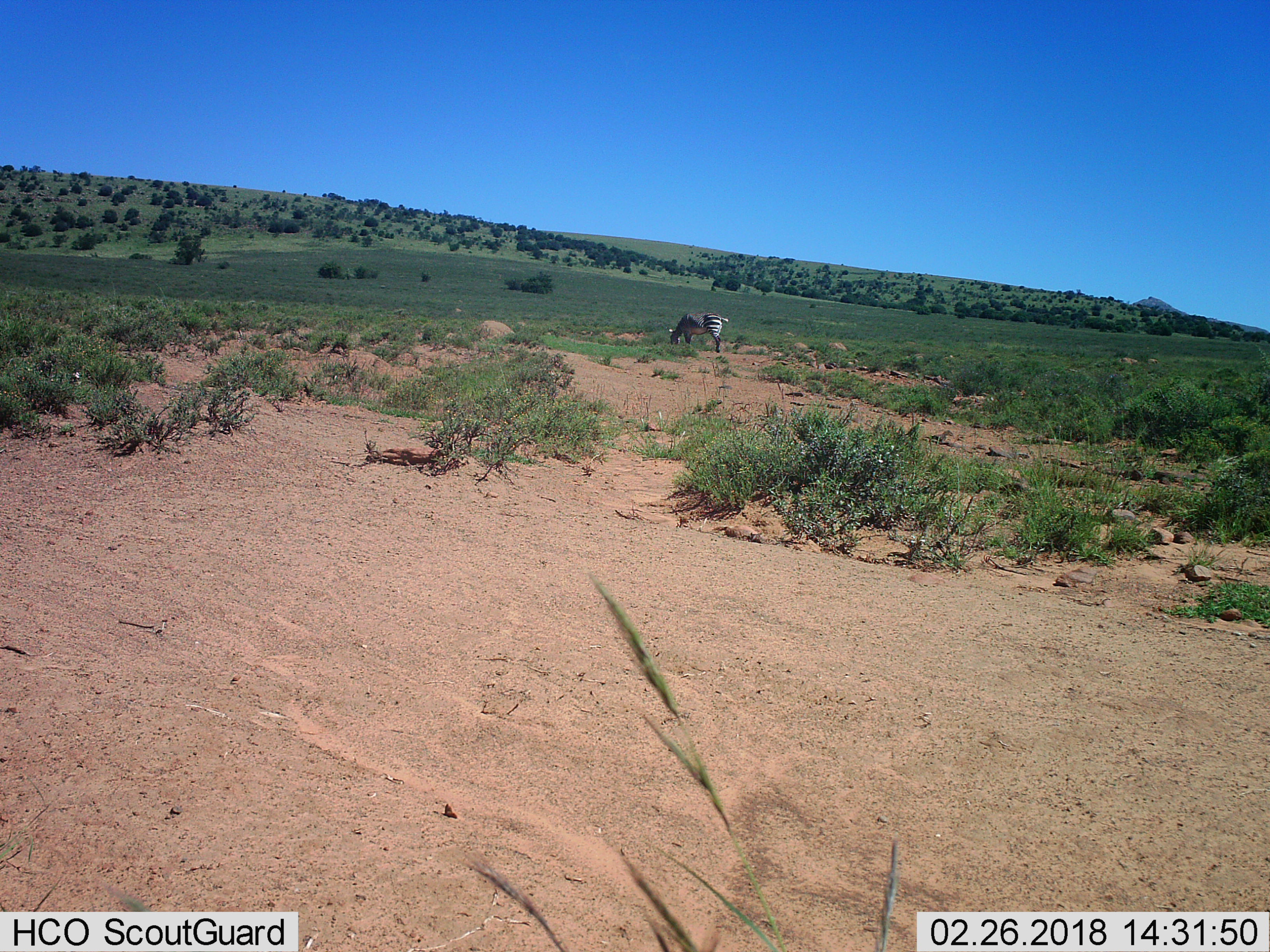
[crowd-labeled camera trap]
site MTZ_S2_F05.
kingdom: Animalia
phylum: Chordata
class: Mammalia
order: Perissodactyla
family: Equidae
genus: Equus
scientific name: Equus zebra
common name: mountain zebra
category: zebramountain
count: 1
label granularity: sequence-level